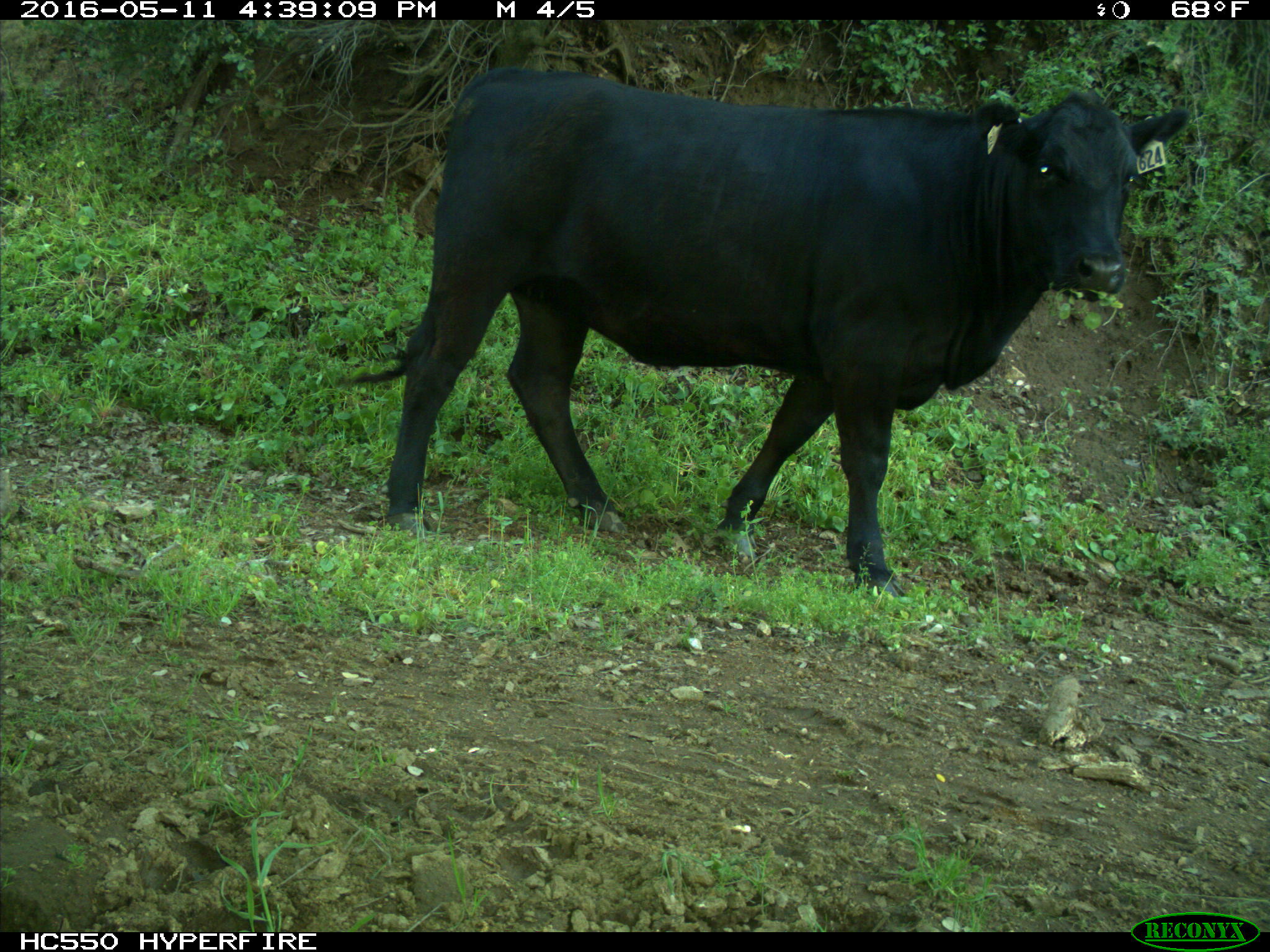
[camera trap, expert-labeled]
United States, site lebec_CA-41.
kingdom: Animalia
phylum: Chordata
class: Mammalia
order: Artiodactyla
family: Bovidae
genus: Bos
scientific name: Bos taurus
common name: domestic cow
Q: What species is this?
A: Bos taurus (domestic cow).